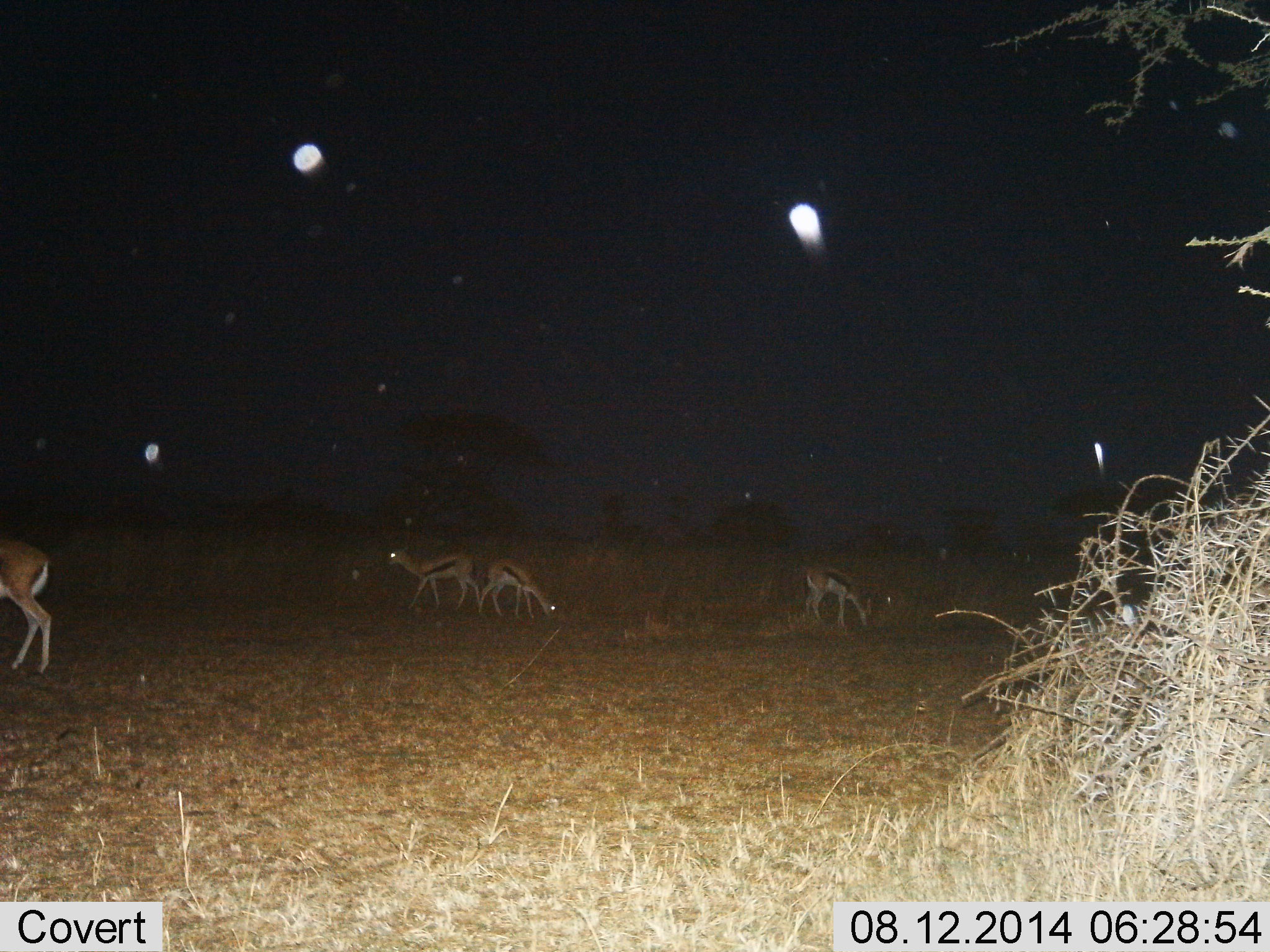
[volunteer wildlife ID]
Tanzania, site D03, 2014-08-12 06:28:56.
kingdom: Animalia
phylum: Chordata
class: Mammalia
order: Artiodactyla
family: Bovidae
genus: Eudorcas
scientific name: Eudorcas thomsonii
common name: thomson's gazelle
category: gazellethomsons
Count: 4.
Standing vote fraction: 82%.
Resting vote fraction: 0%.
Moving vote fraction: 18%.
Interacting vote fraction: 0%.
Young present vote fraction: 9%.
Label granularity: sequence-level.